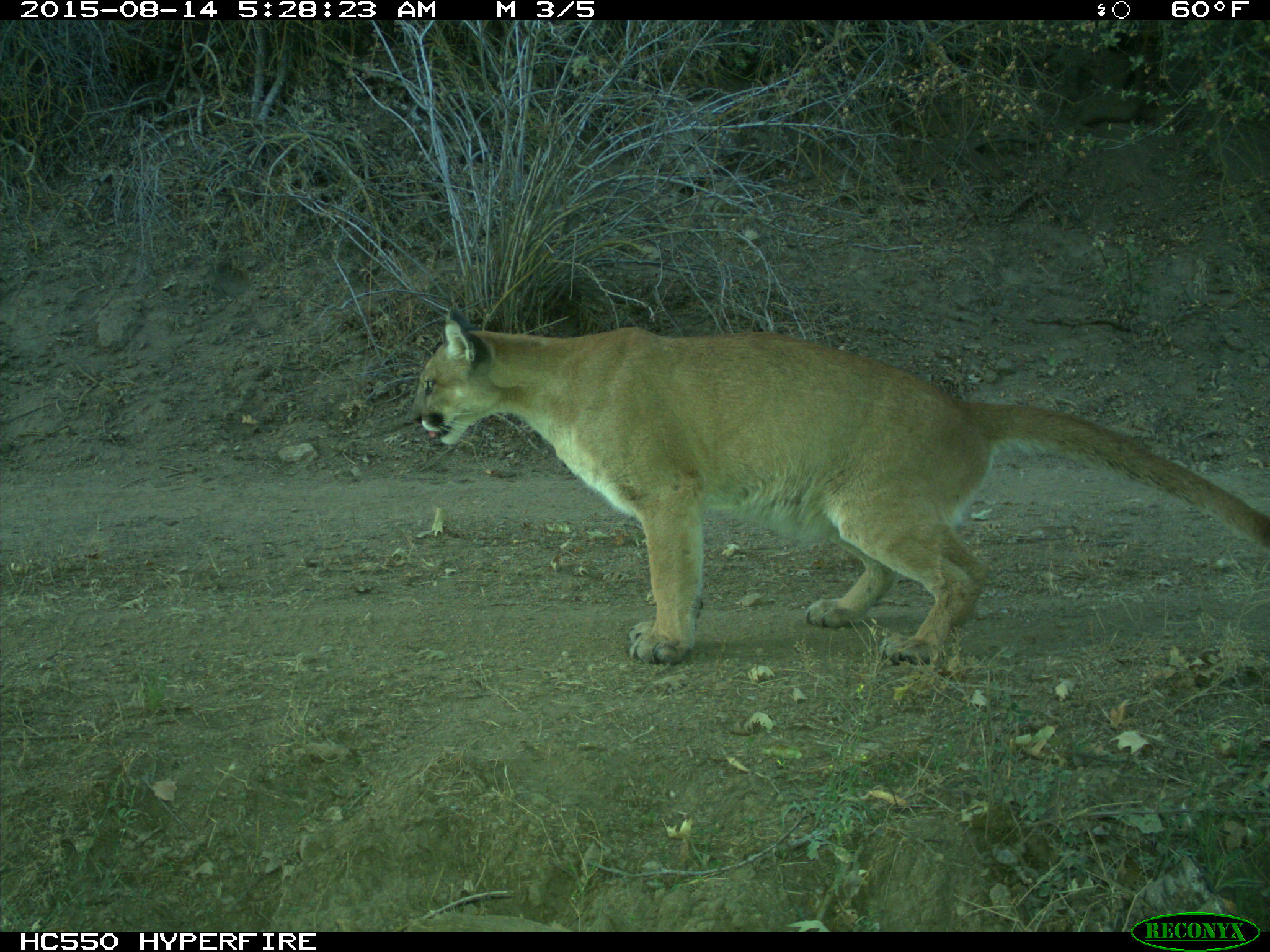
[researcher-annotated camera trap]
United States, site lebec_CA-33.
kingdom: Animalia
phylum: Chordata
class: Mammalia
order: Carnivora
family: Felidae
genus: Puma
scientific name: Puma concolor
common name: mountain lion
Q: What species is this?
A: Puma concolor (mountain lion).